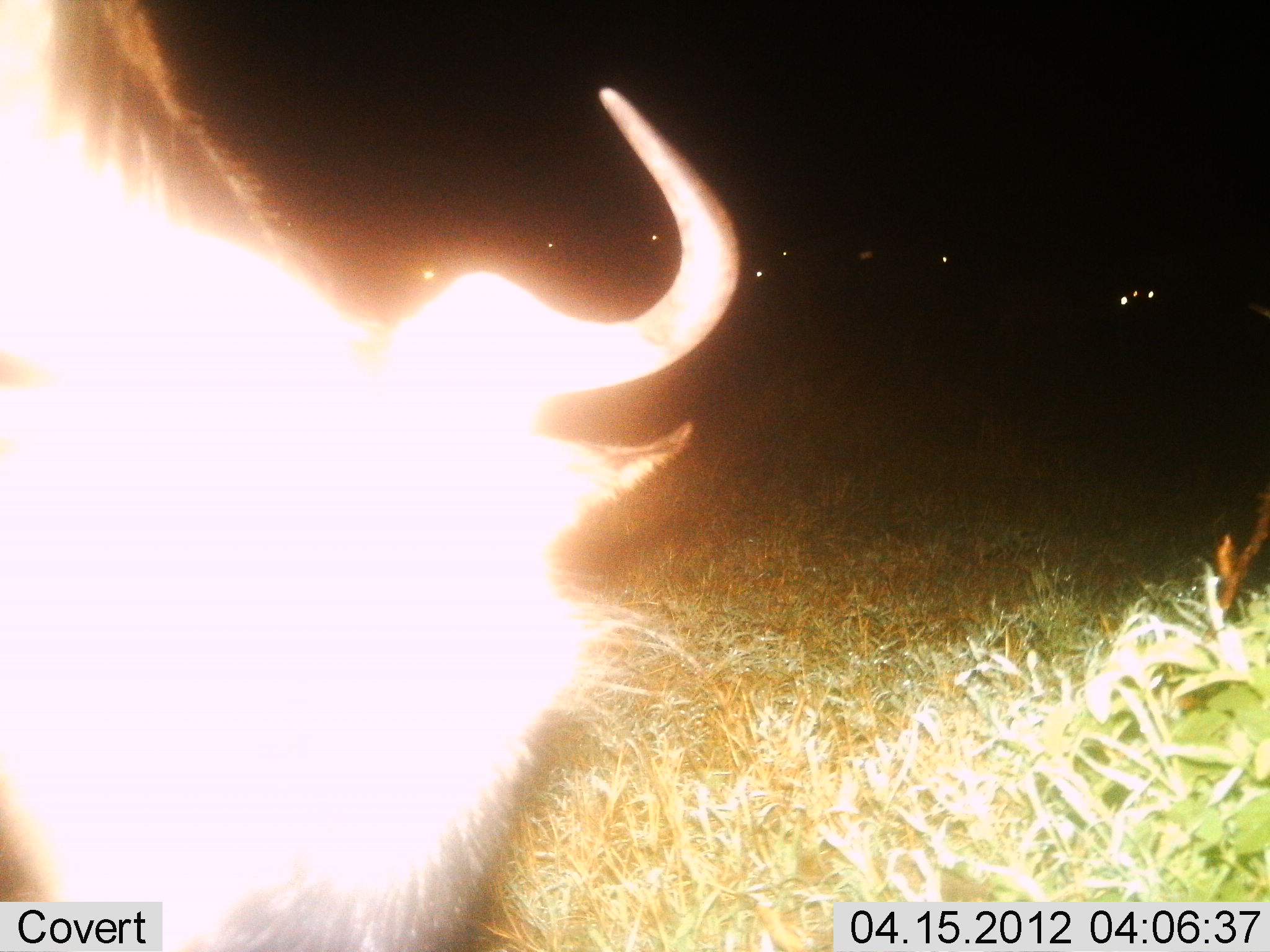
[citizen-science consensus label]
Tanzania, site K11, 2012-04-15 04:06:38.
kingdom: Animalia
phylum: Chordata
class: Mammalia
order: Artiodactyla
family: Bovidae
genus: Connochaetes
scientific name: Connochaetes taurinus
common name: blue wildebeest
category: wildebeest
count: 1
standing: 57%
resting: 0%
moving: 0%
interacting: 7%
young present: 0%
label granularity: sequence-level